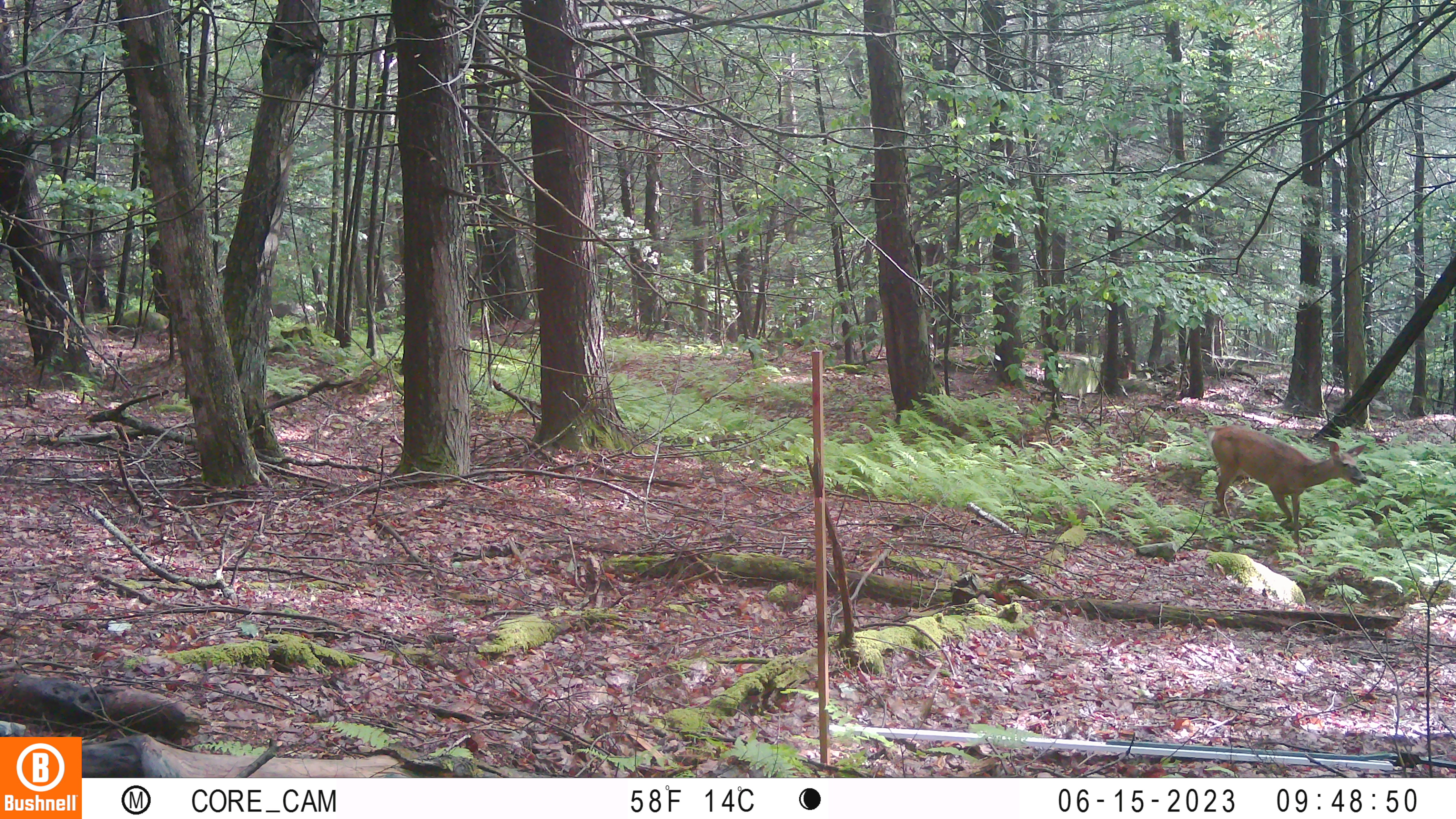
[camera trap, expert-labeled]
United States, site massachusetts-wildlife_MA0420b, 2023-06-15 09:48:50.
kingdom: Animalia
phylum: Chordata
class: Mammalia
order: Artiodactyla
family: Cervidae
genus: Odocoileus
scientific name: Odocoileus virginianus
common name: white-tailed deer